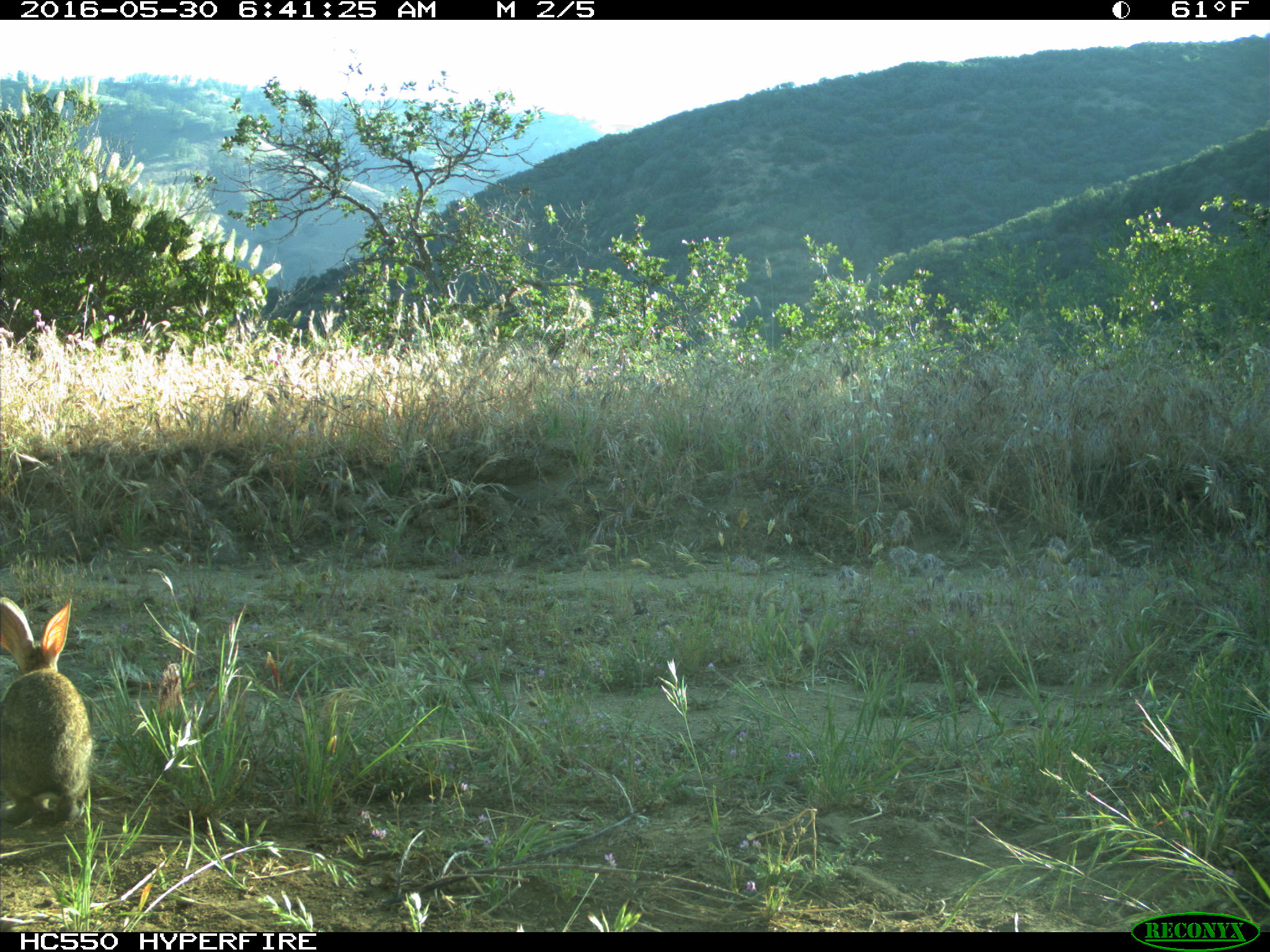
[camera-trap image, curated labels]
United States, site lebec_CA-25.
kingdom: Animalia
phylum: Chordata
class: Mammalia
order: Lagomorpha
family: Leporidae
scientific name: Leporidae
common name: rabbits and hares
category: unidentified rabbit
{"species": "unidentified rabbit (rabbits and hares) (Leporidae)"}